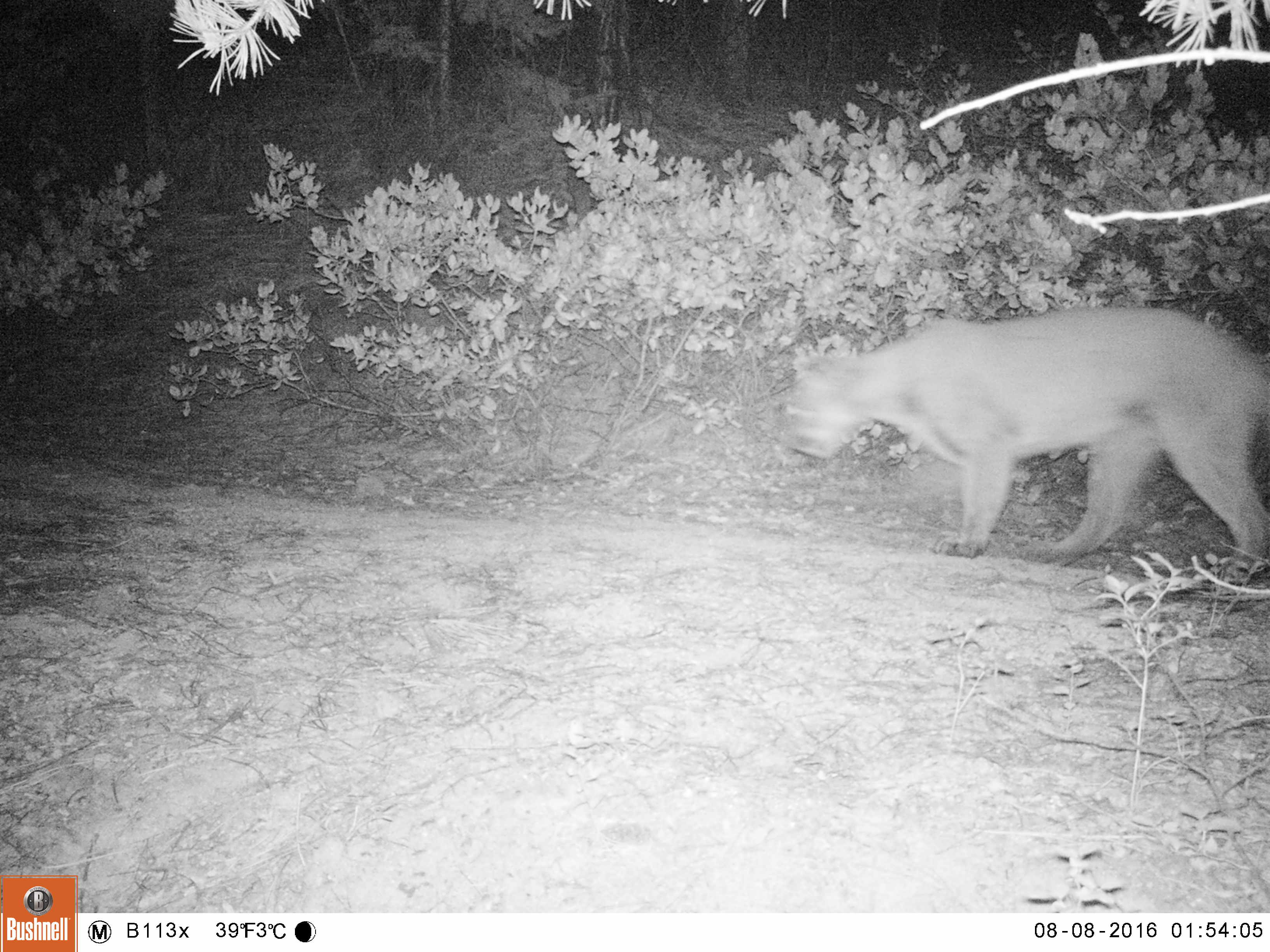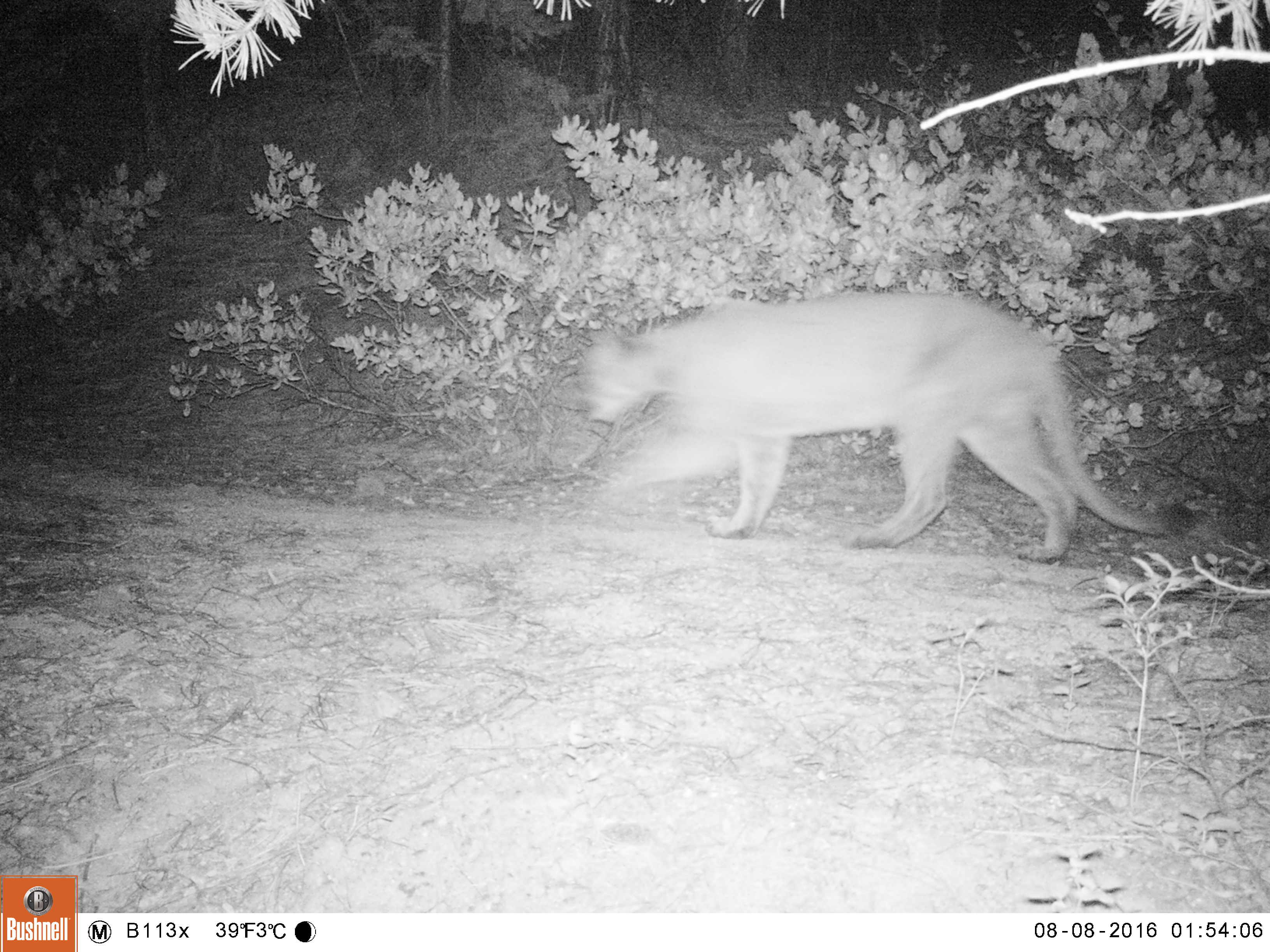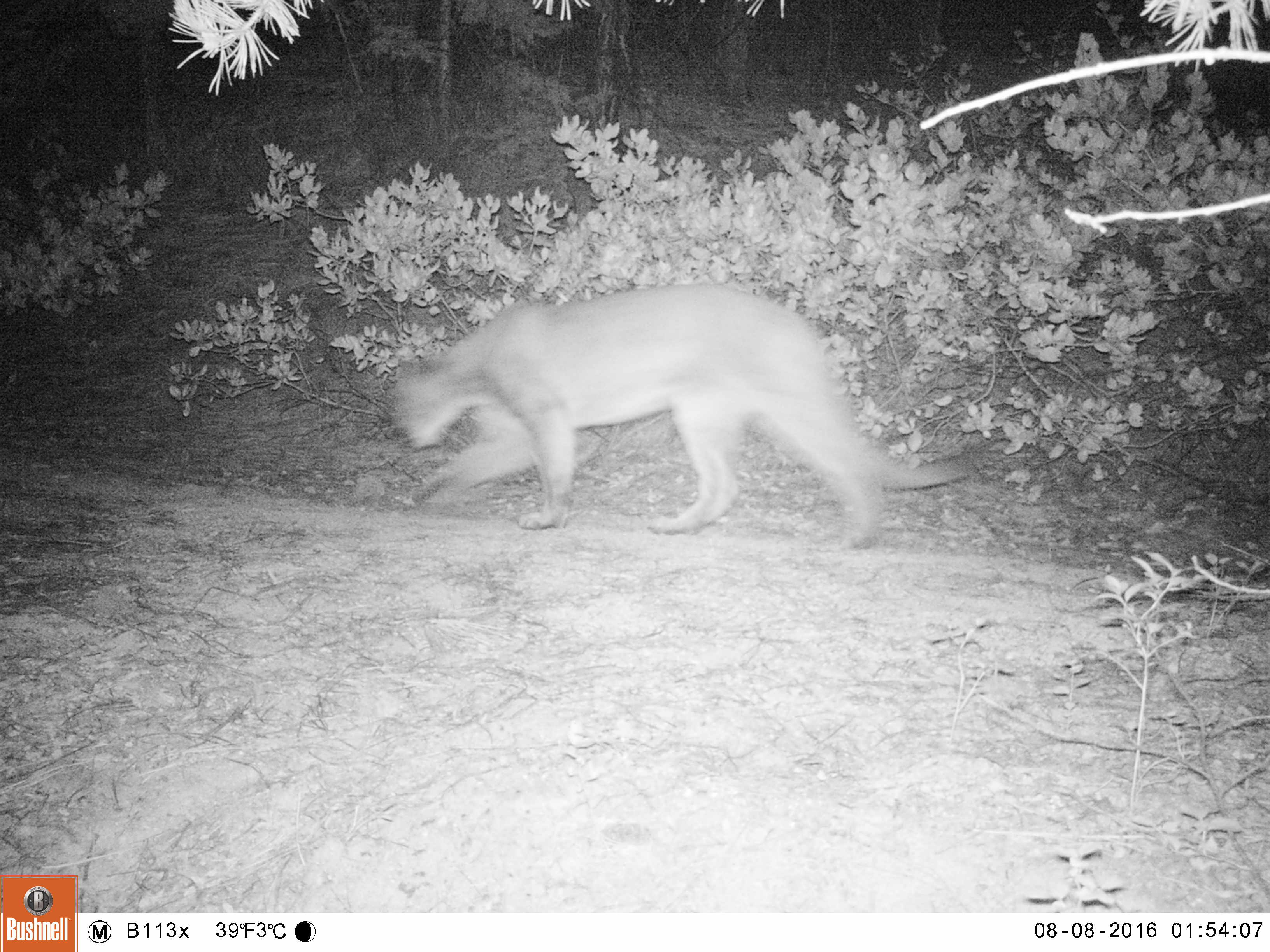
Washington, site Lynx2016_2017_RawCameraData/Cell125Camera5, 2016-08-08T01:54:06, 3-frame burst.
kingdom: Animalia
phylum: Chordata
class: Mammalia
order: Carnivora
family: Felidae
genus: Puma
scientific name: Puma concolor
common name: mountain lion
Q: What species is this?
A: Puma concolor (mountain lion).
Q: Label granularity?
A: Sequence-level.